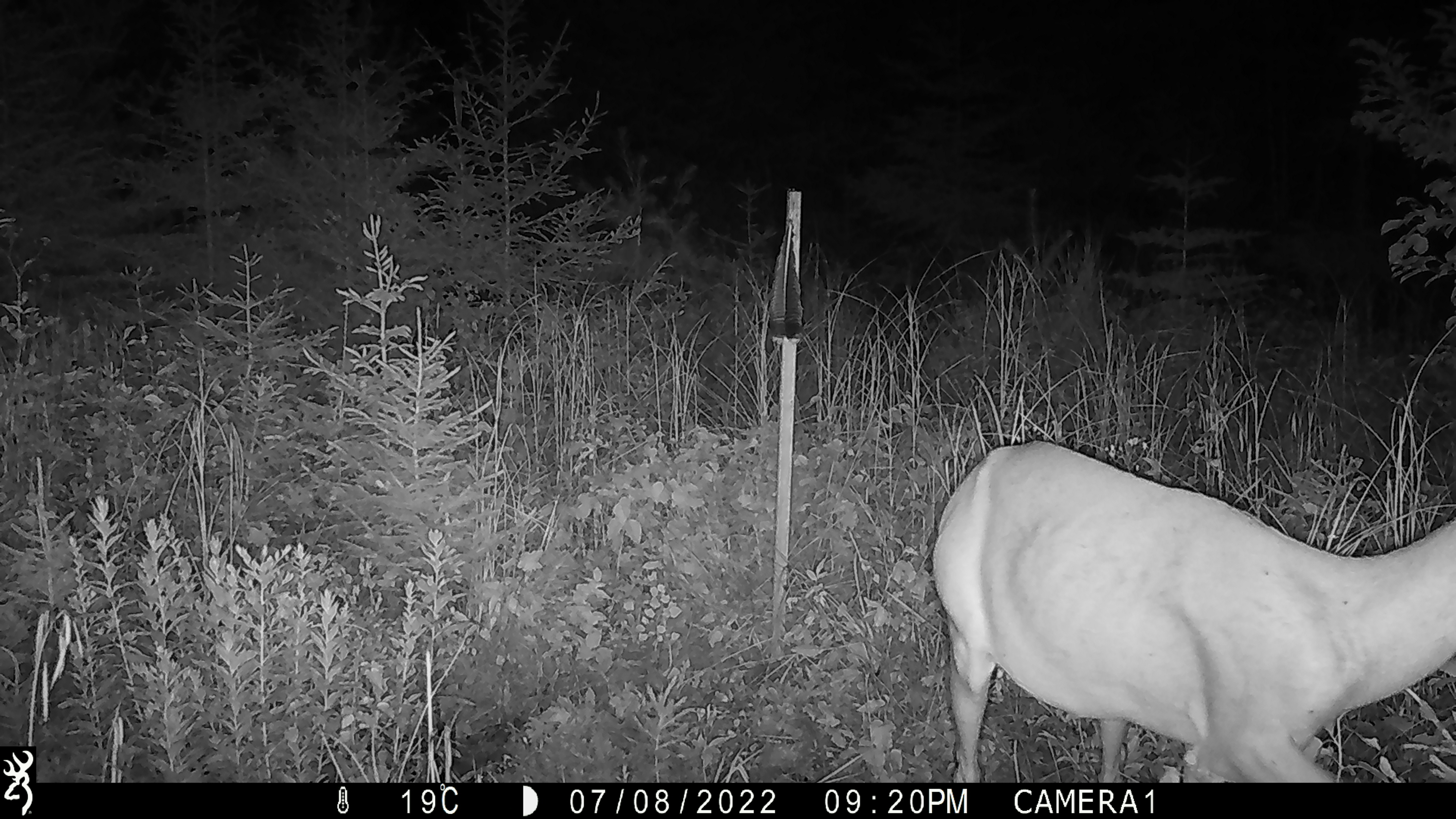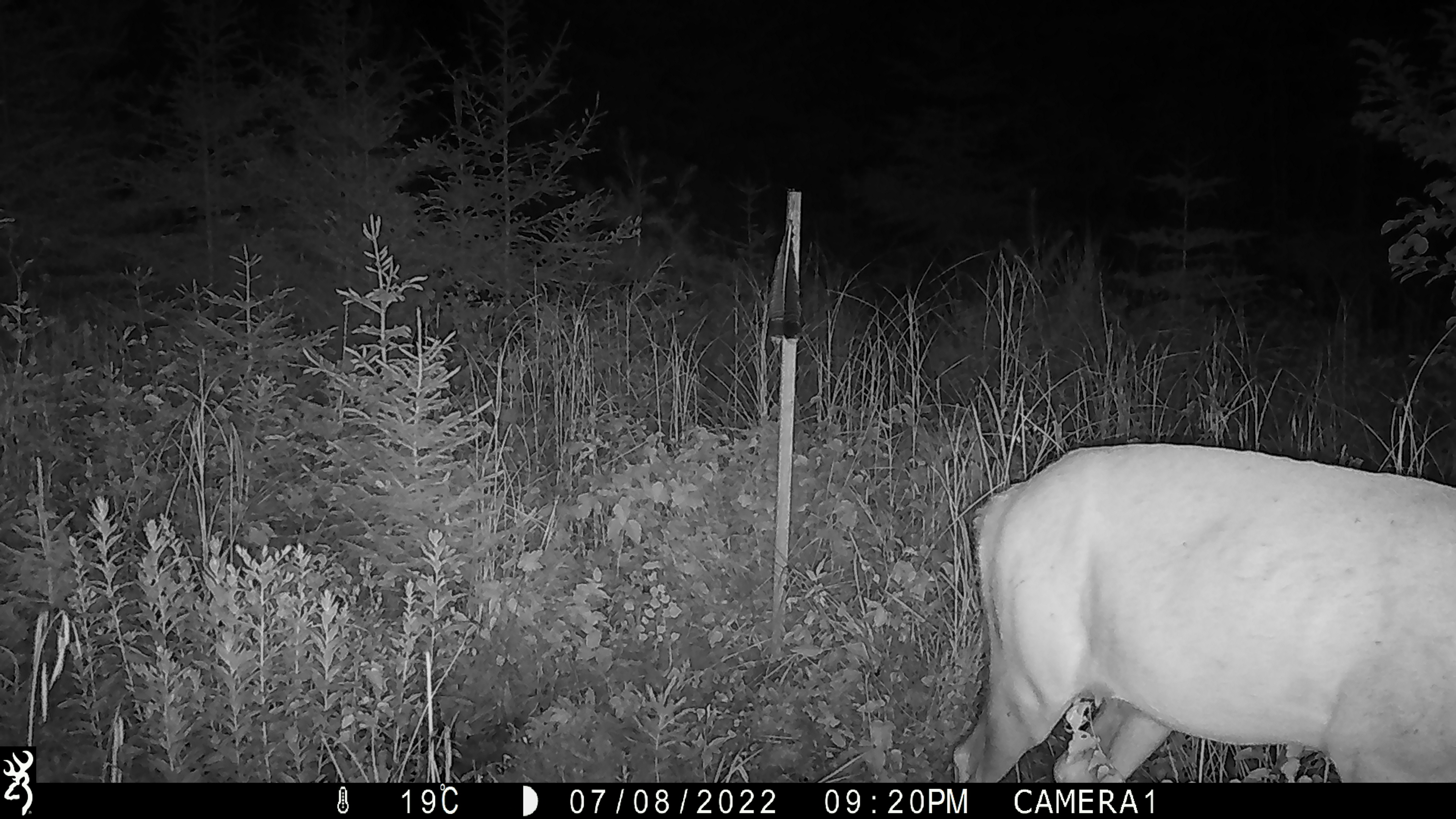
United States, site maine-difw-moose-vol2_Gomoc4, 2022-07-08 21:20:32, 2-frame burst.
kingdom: Animalia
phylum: Chordata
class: Mammalia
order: Artiodactyla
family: Cervidae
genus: Odocoileus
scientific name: Odocoileus virginianus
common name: white-tailed deer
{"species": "white-tailed deer (Odocoileus virginianus)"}